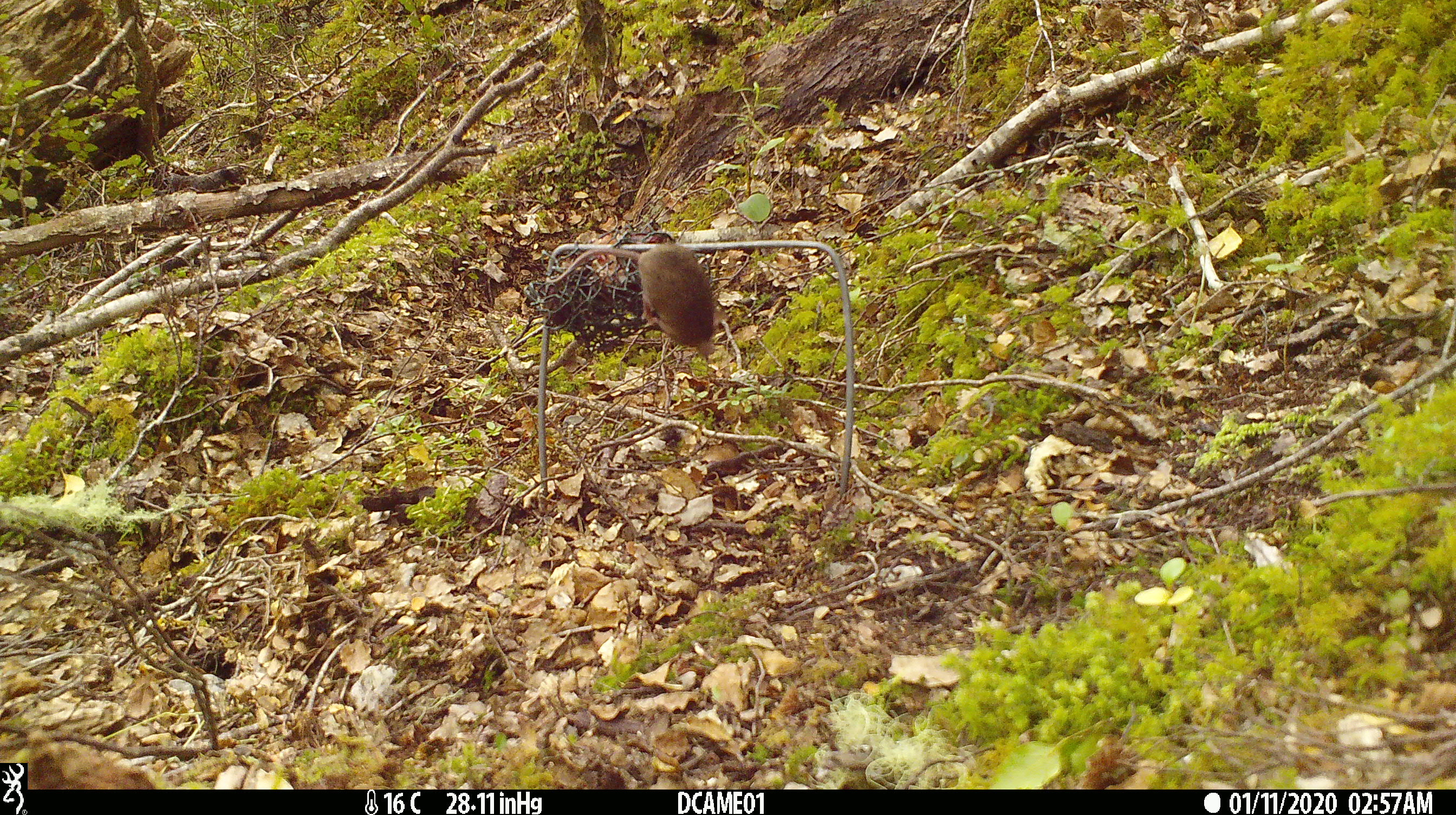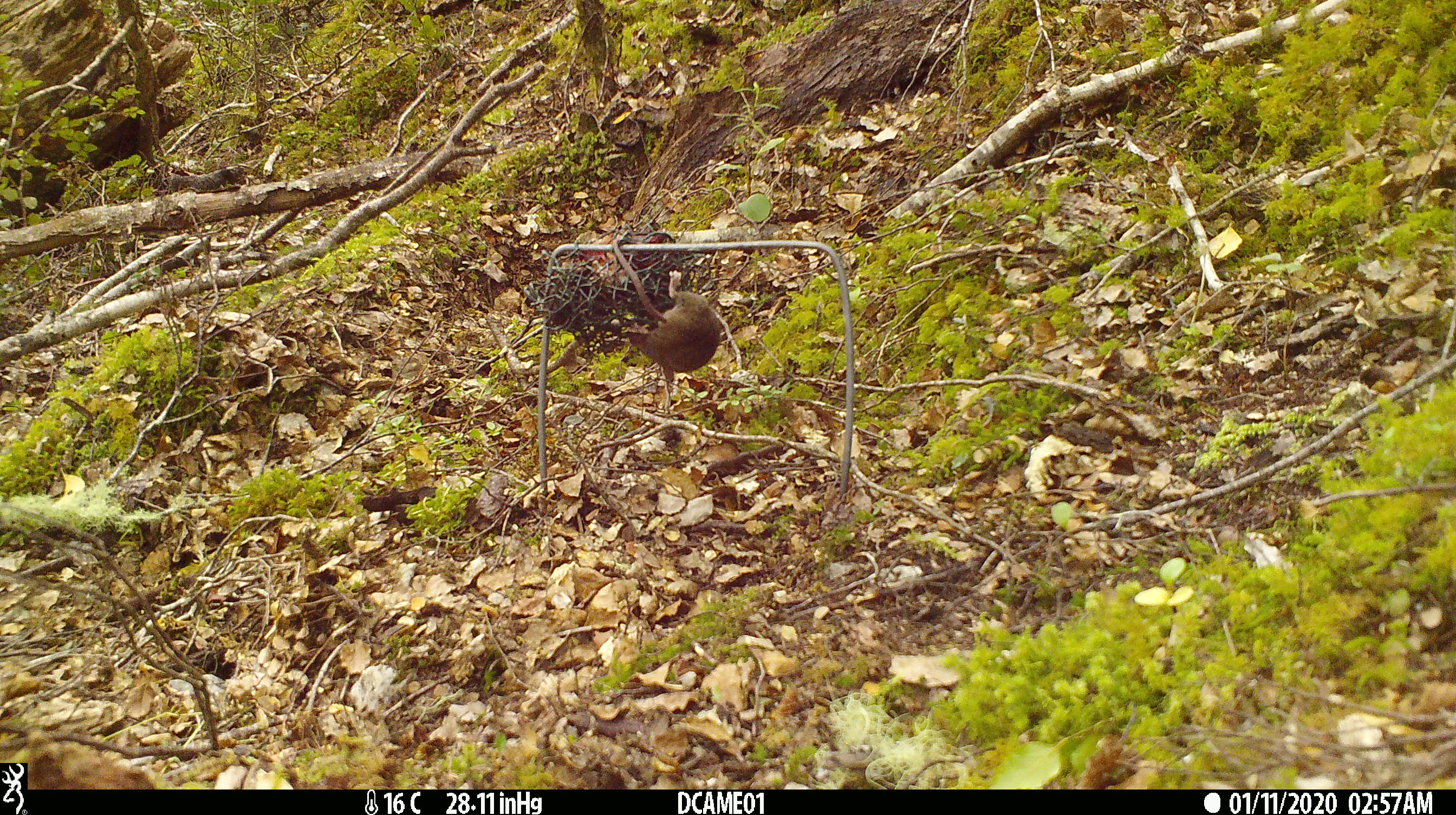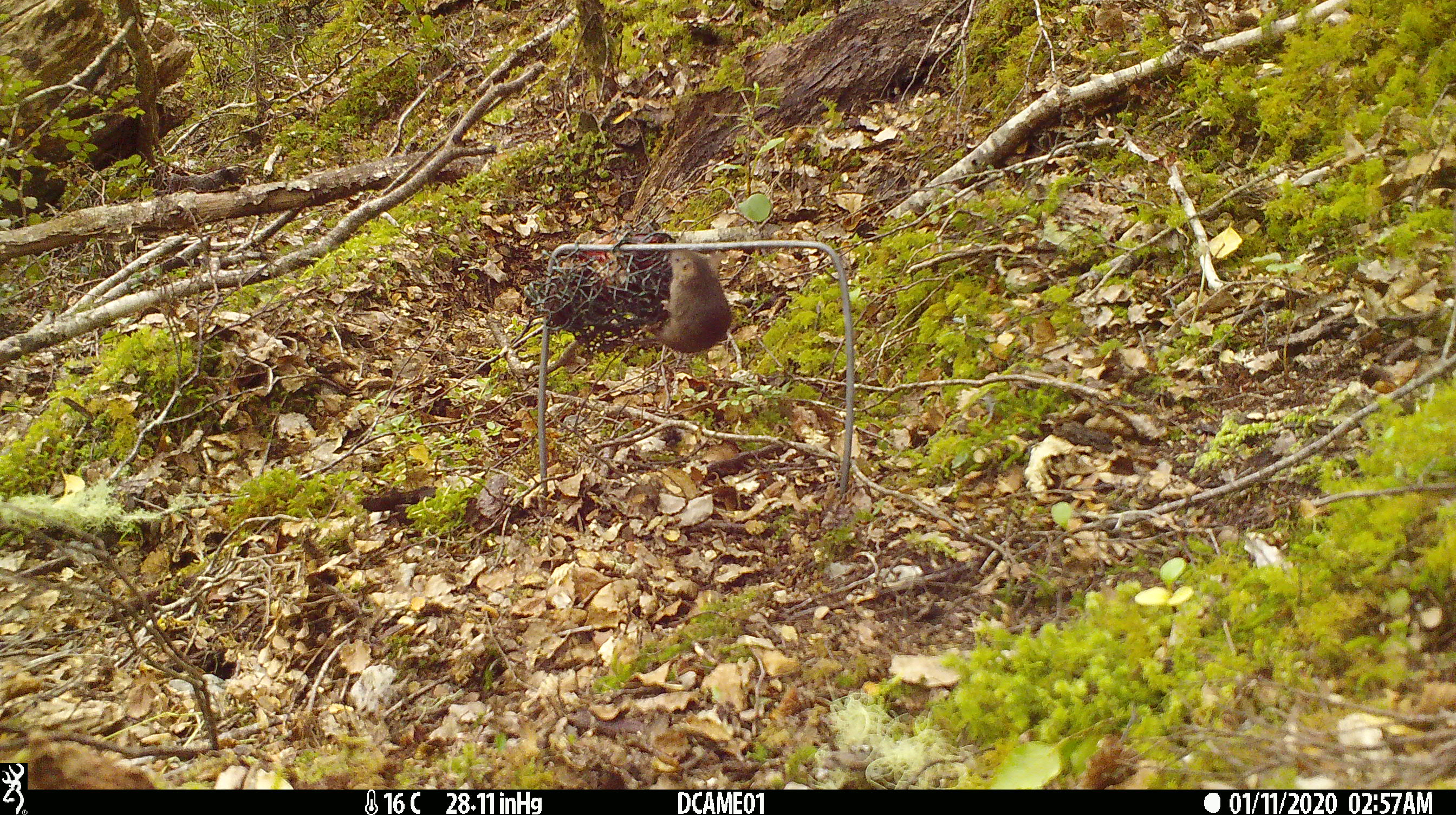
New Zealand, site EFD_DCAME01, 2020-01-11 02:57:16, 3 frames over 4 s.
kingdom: Animalia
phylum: Chordata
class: Mammalia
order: Rodentia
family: Muridae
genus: Mus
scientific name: Mus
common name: mouse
Mouse (Mus).